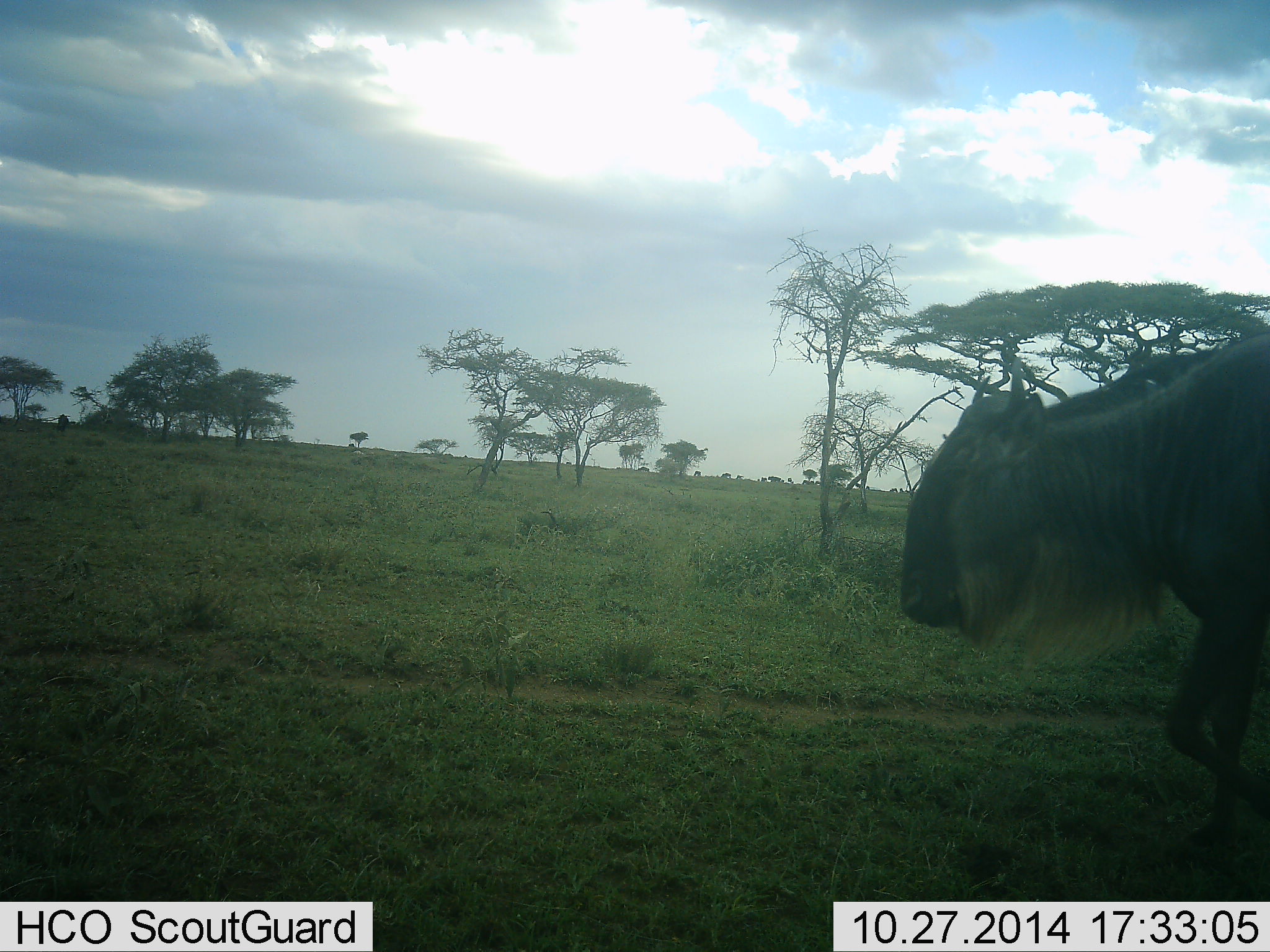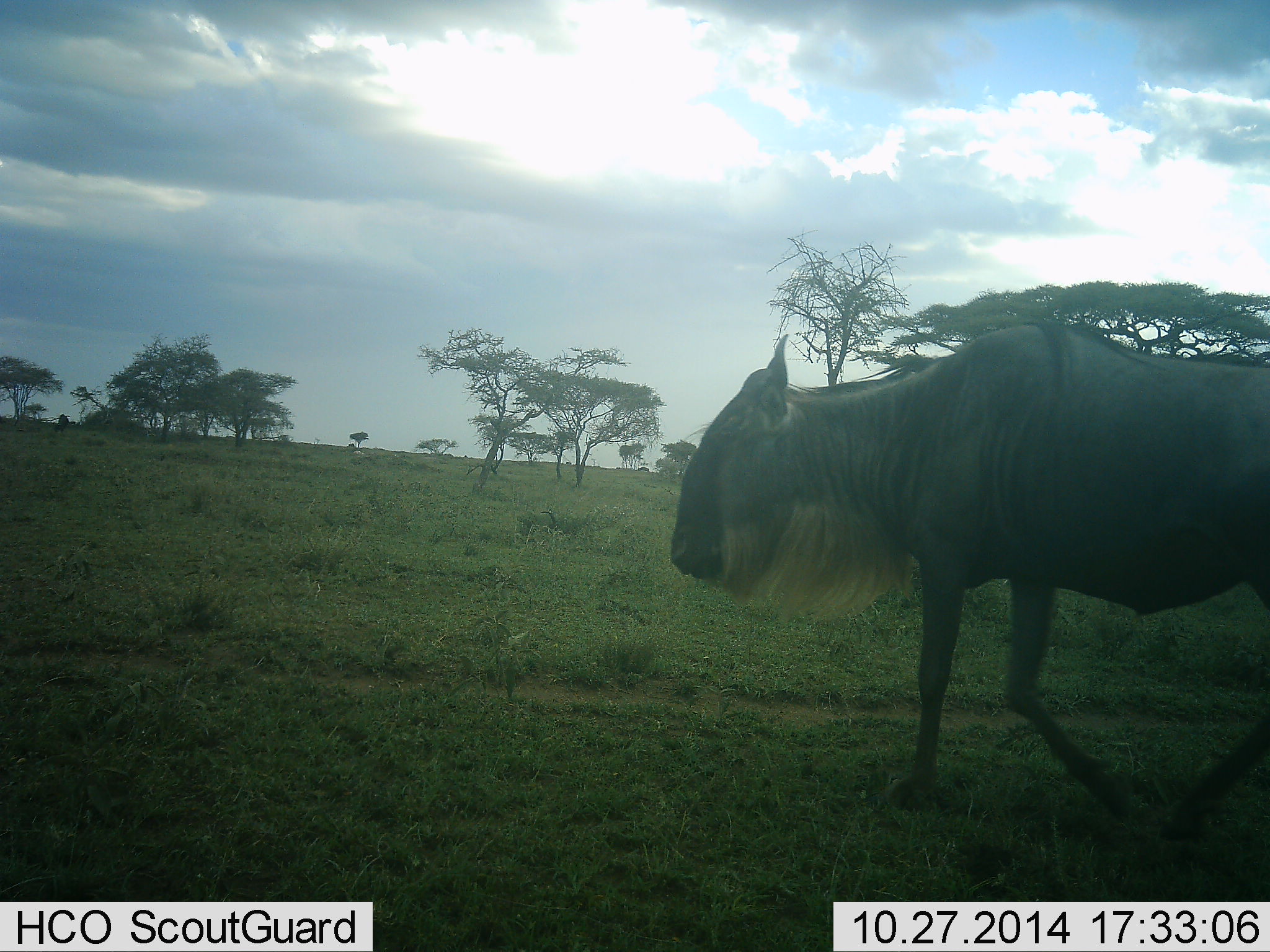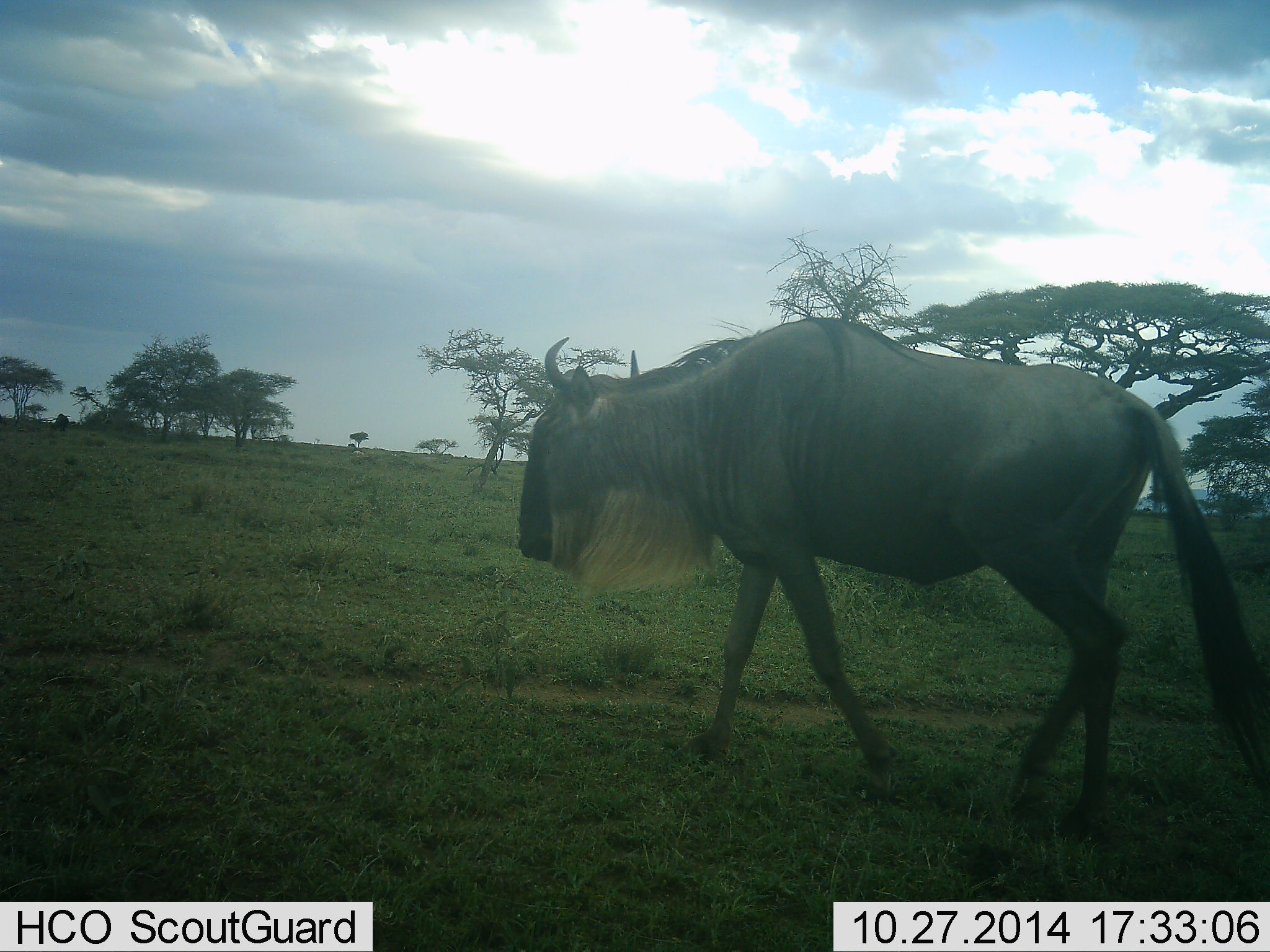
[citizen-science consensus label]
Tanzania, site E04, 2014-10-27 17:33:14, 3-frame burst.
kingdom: Animalia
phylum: Chordata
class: Mammalia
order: Artiodactyla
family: Bovidae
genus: Connochaetes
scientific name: Connochaetes taurinus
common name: blue wildebeest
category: wildebeest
Wildebeest (blue wildebeest) (Connochaetes taurinus), count 1. Behavior (volunteer vote fractions): standing 0%, resting 0%, moving 100%, interacting 0%. Young present (vote fraction): 0%. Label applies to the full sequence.